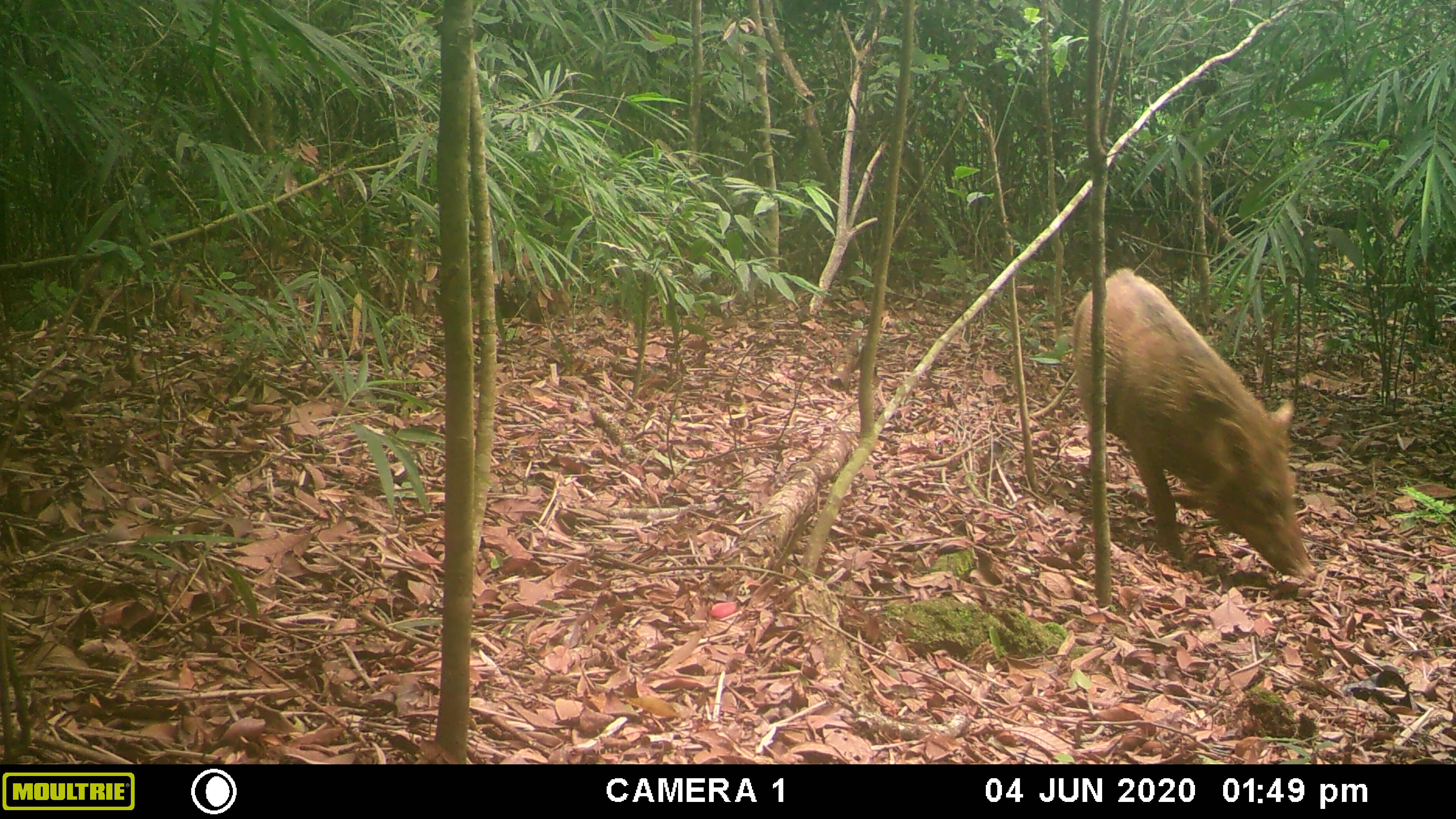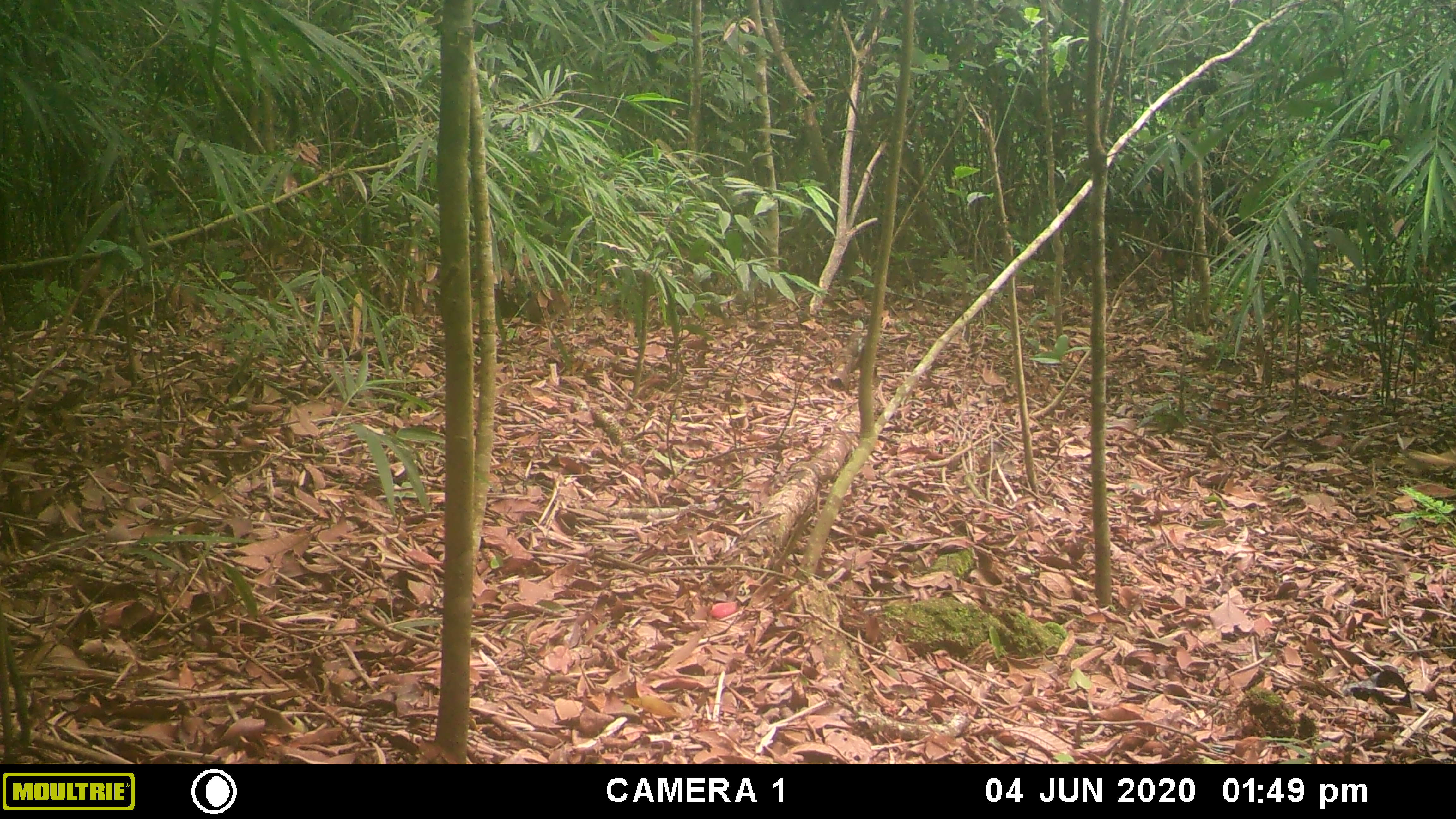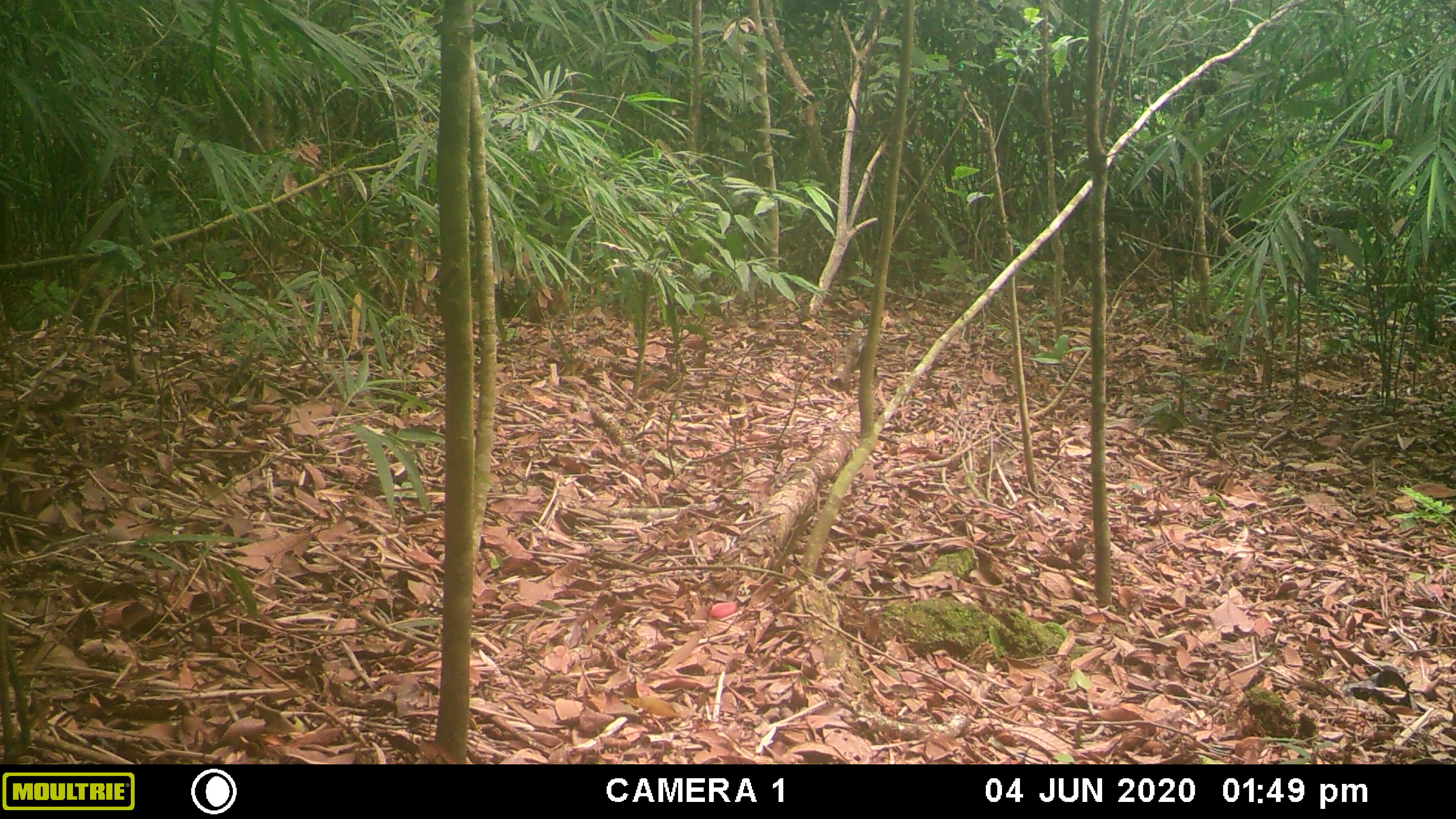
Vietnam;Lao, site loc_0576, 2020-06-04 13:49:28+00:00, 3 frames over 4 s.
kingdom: Animalia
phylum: Chordata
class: Mammalia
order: Artiodactyla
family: Suidae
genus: Sus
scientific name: Sus scrofa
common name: eurasian wild pig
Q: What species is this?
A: Eurasian wild pig (Sus scrofa).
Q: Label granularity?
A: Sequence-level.